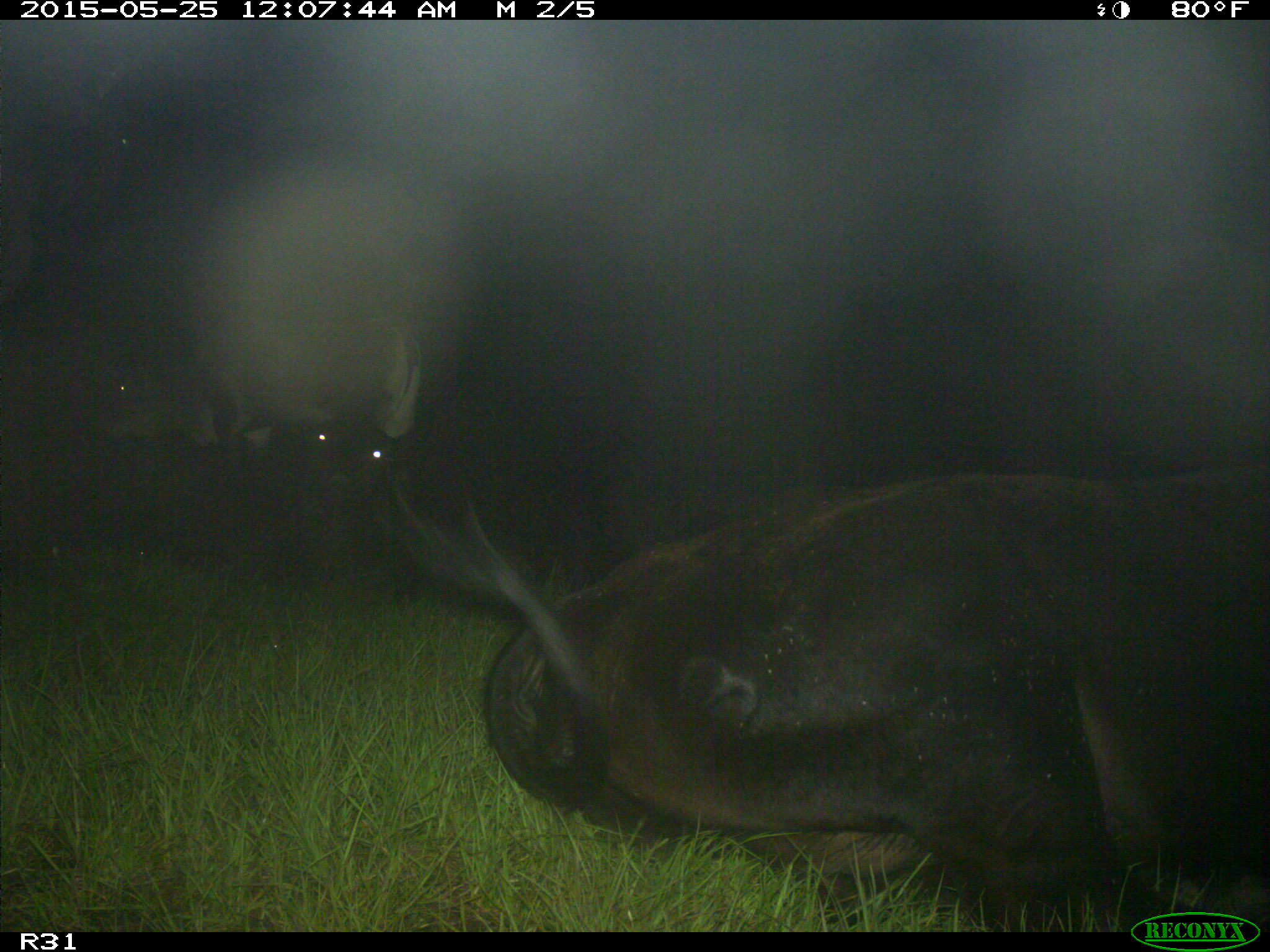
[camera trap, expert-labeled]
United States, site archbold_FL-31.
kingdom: Animalia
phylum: Chordata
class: Mammalia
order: Artiodactyla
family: Bovidae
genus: Bos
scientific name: Bos taurus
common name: domestic cow